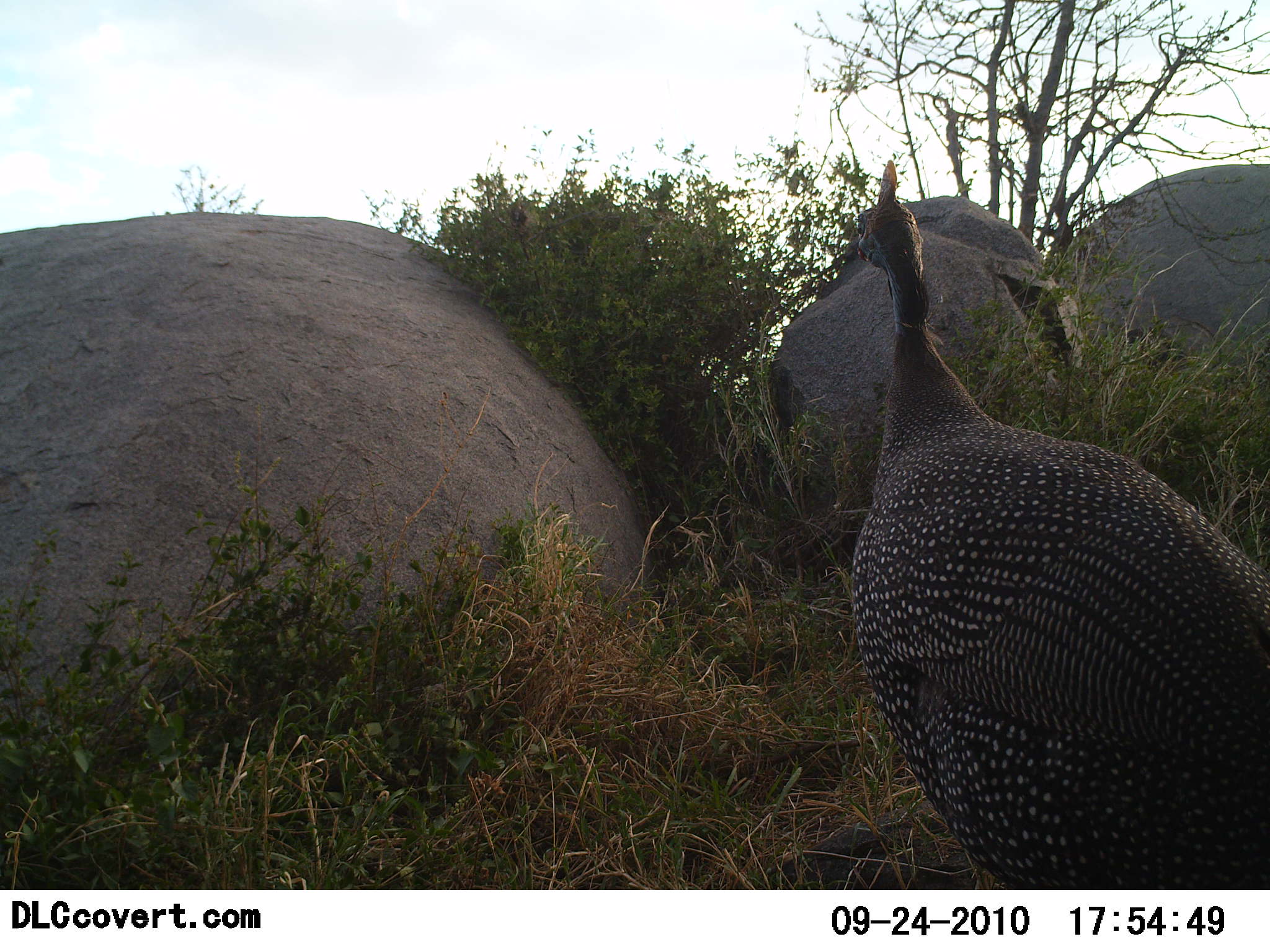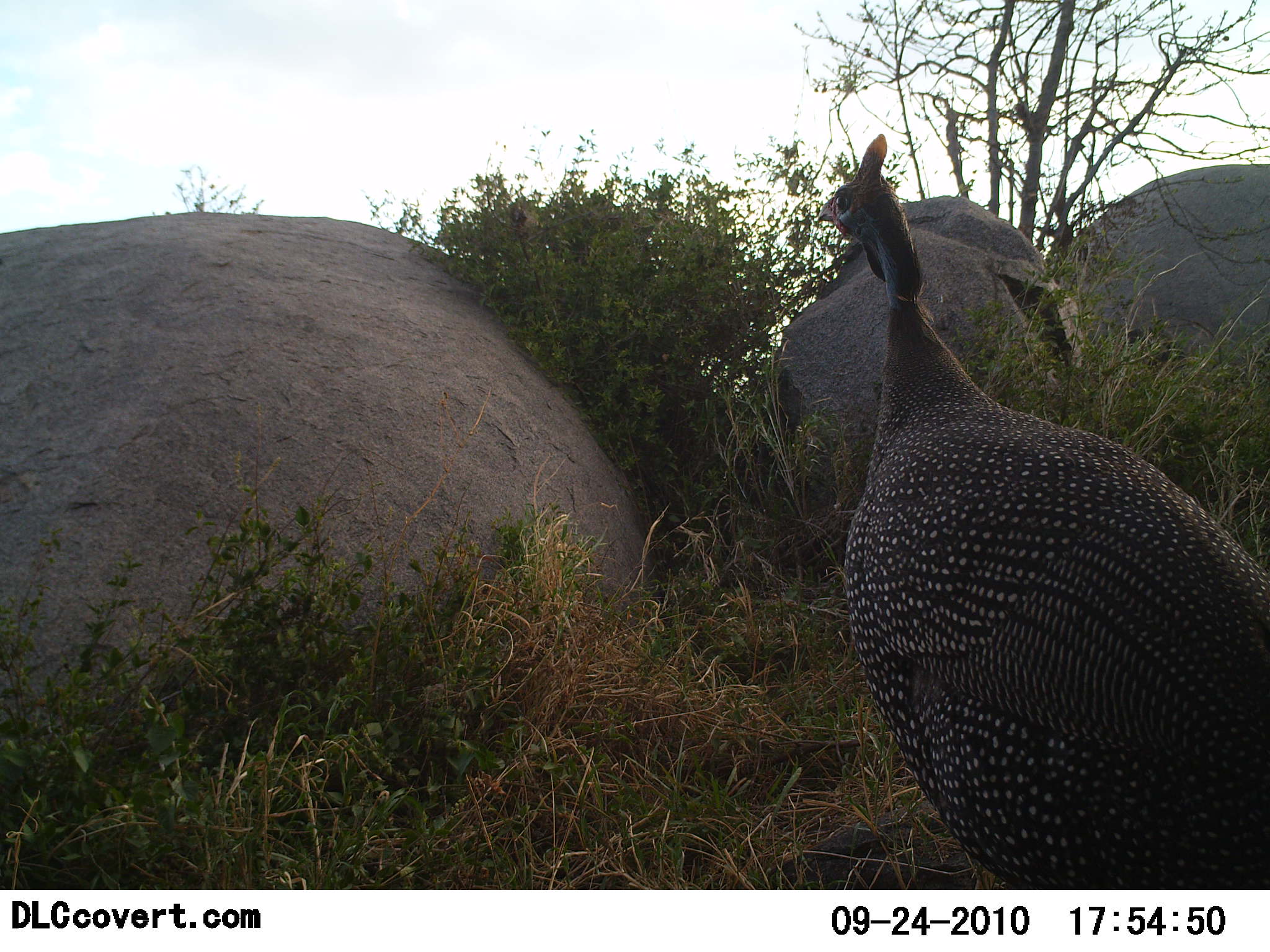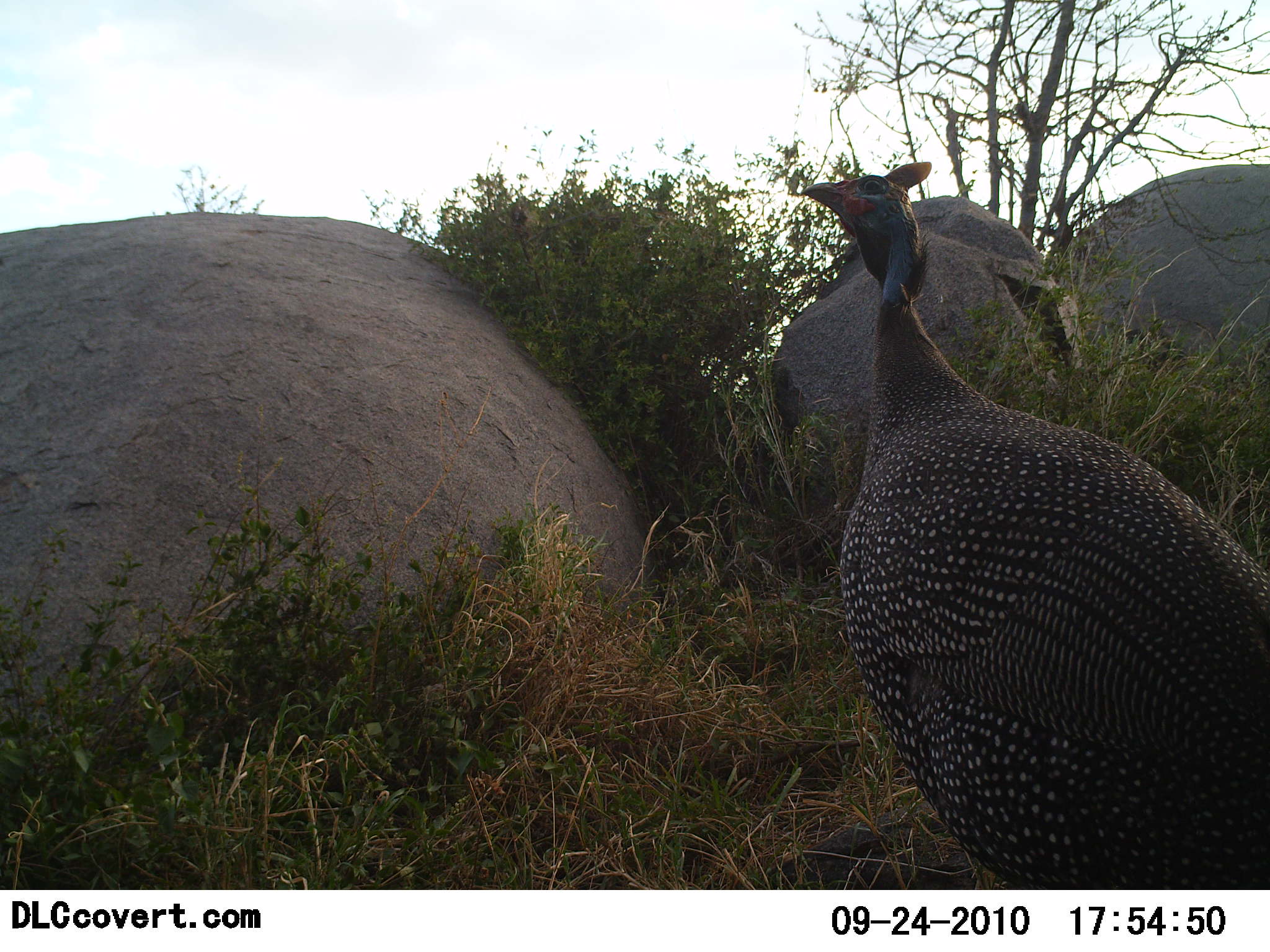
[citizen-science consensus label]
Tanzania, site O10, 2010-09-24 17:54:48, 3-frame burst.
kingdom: Animalia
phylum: Chordata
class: Aves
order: Galliformes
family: Numididae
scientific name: Numididae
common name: guinea fowl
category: guineafowl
Guineafowl (guinea fowl) (Numididae), count 1. Behavior (volunteer vote fractions): standing 92%, resting 0%, moving 8%, interacting 0%. Young present (vote fraction): 0%. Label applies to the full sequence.